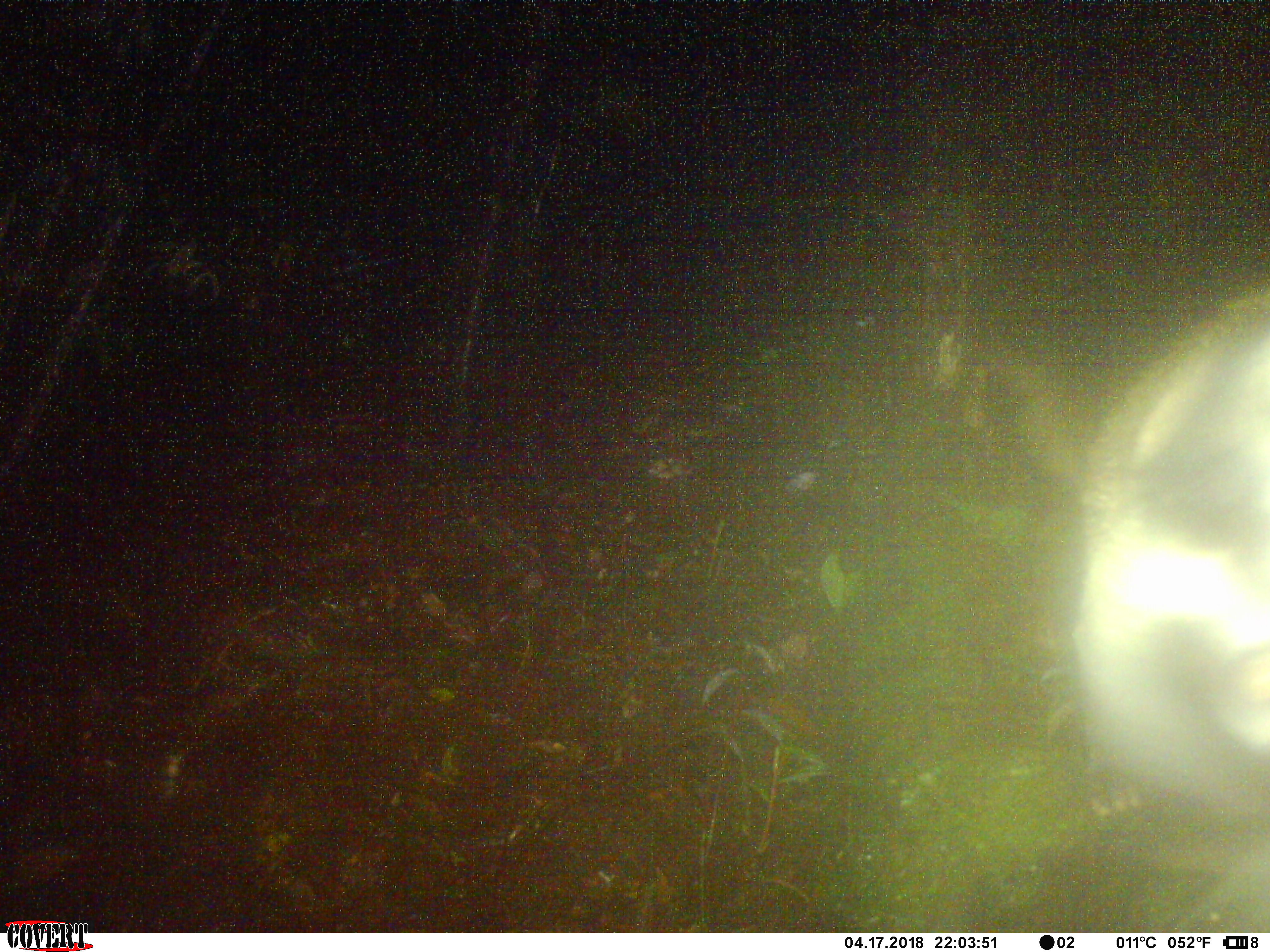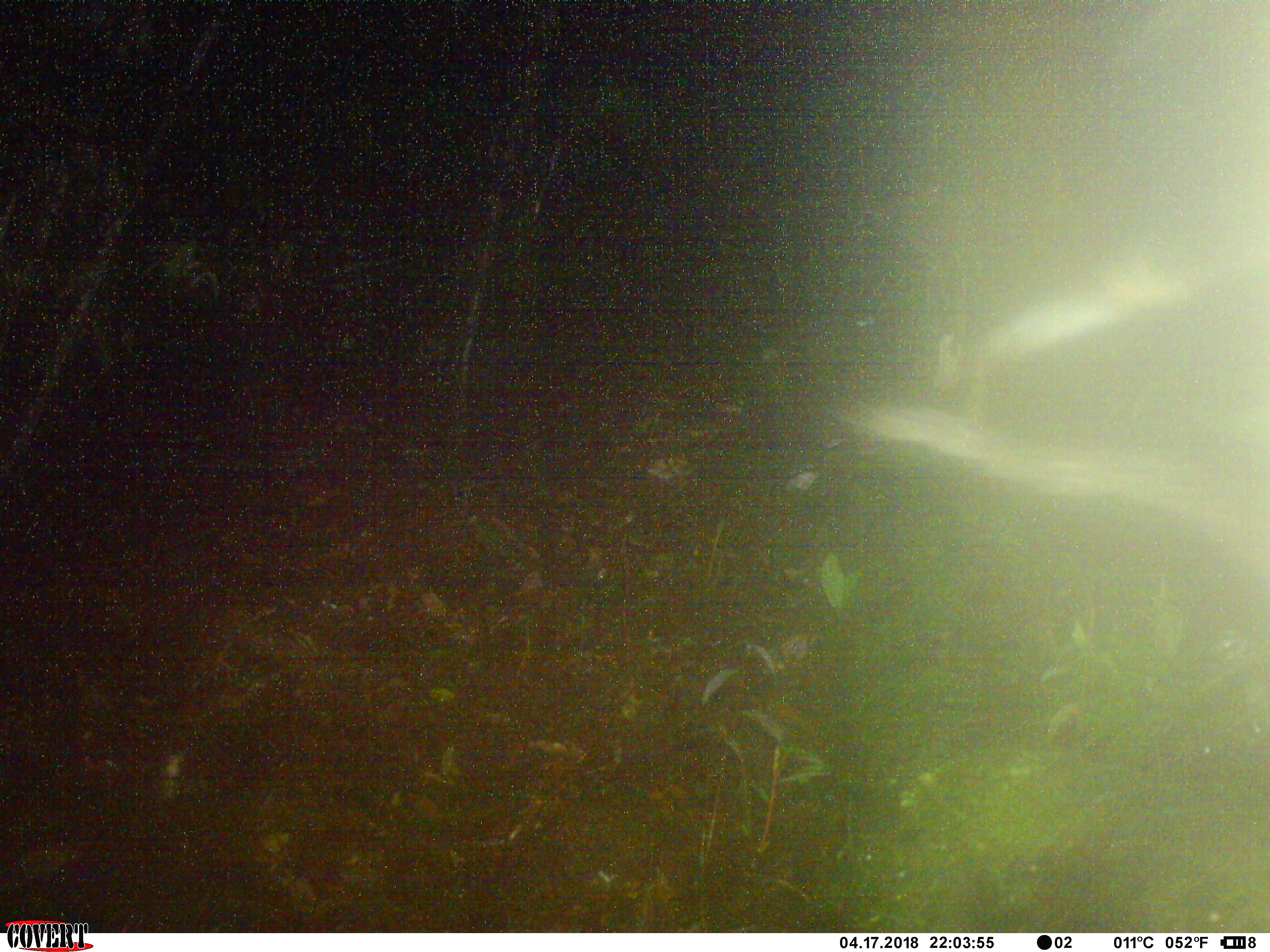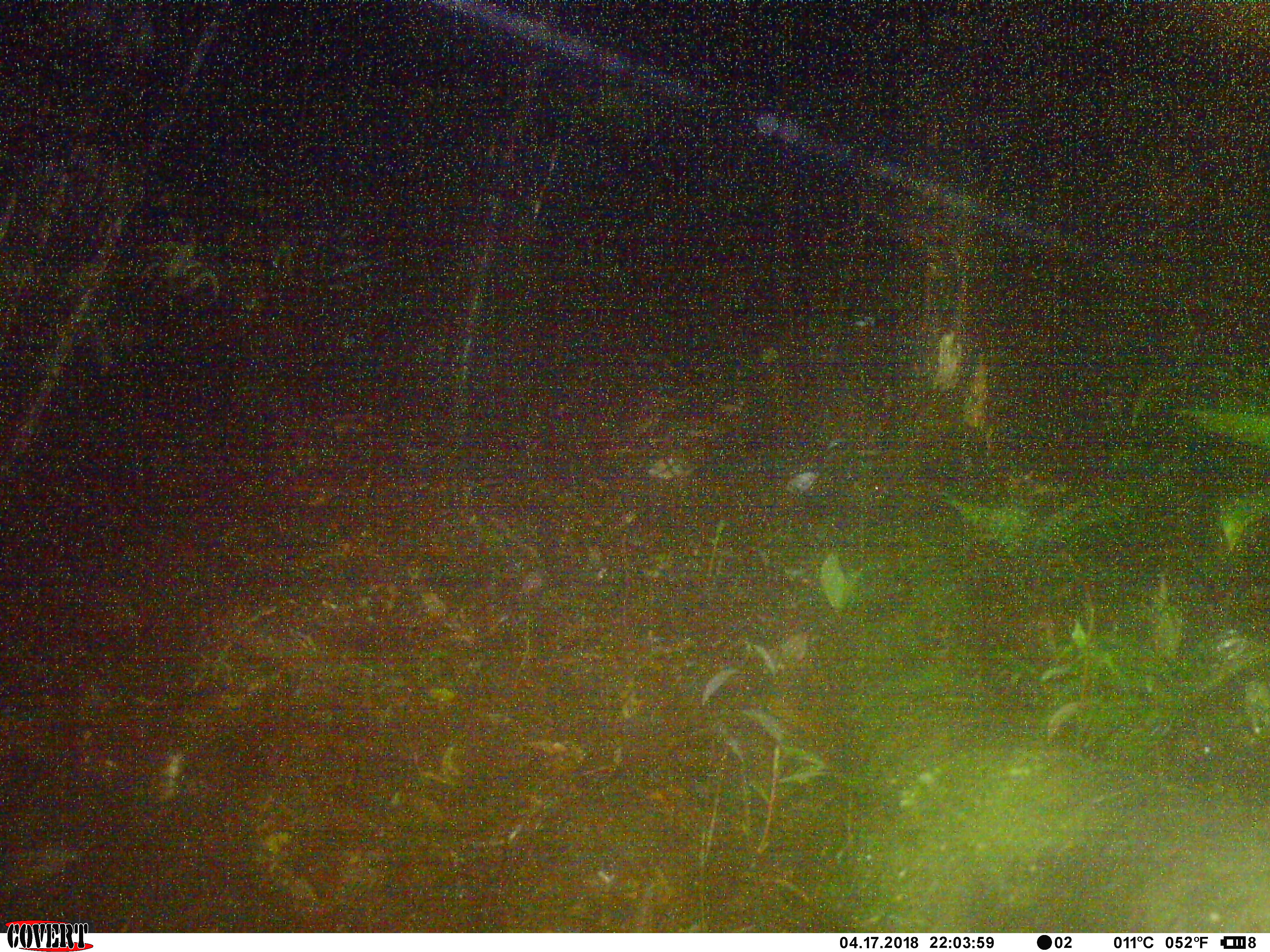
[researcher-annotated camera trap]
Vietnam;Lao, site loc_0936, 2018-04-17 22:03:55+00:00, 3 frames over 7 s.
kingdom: Animalia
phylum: Chordata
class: Mammalia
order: Carnivora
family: Viverridae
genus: Paguma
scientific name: Paguma larvata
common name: masked palm civet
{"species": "masked palm civet (Paguma larvata)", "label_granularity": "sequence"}